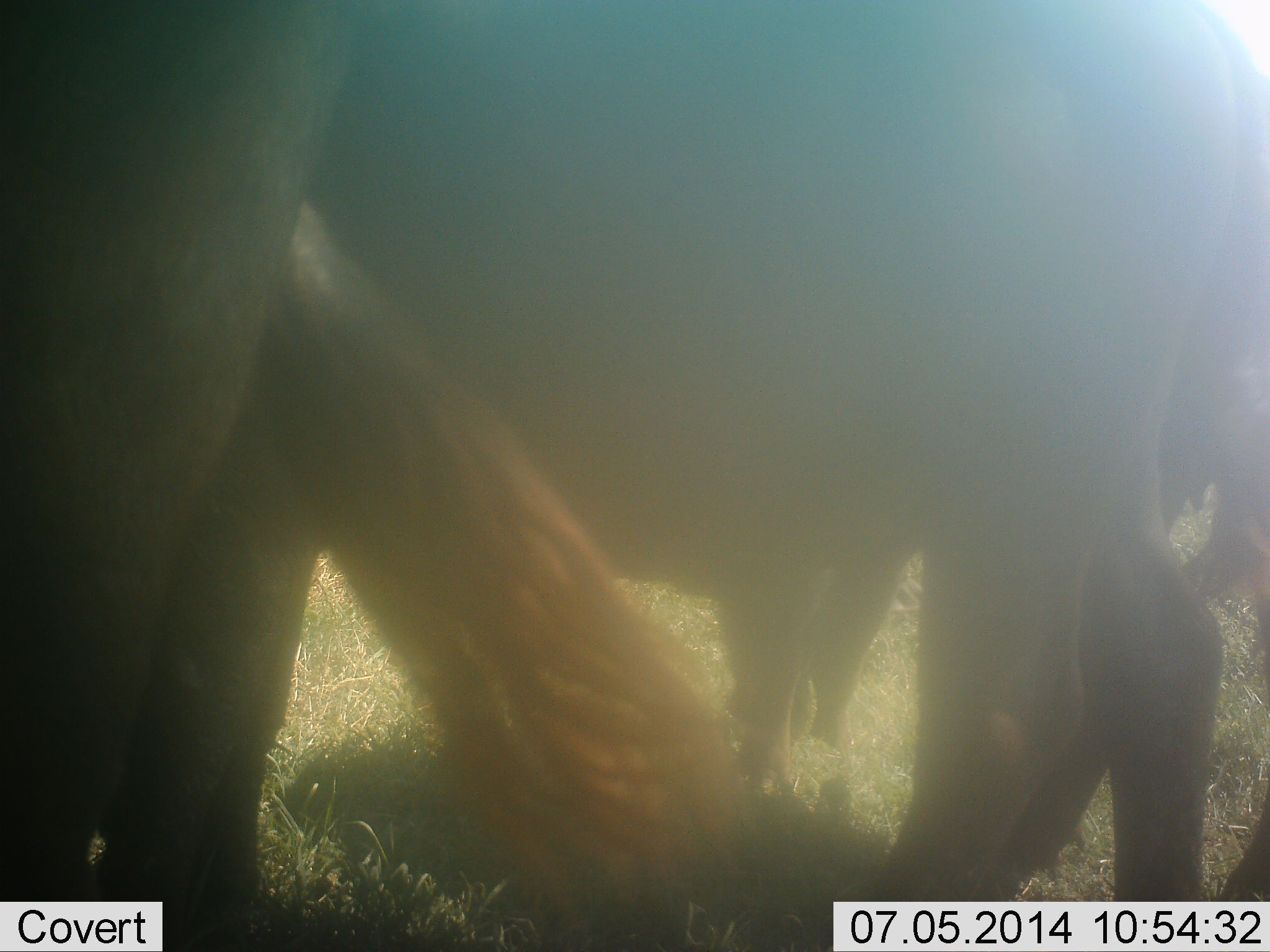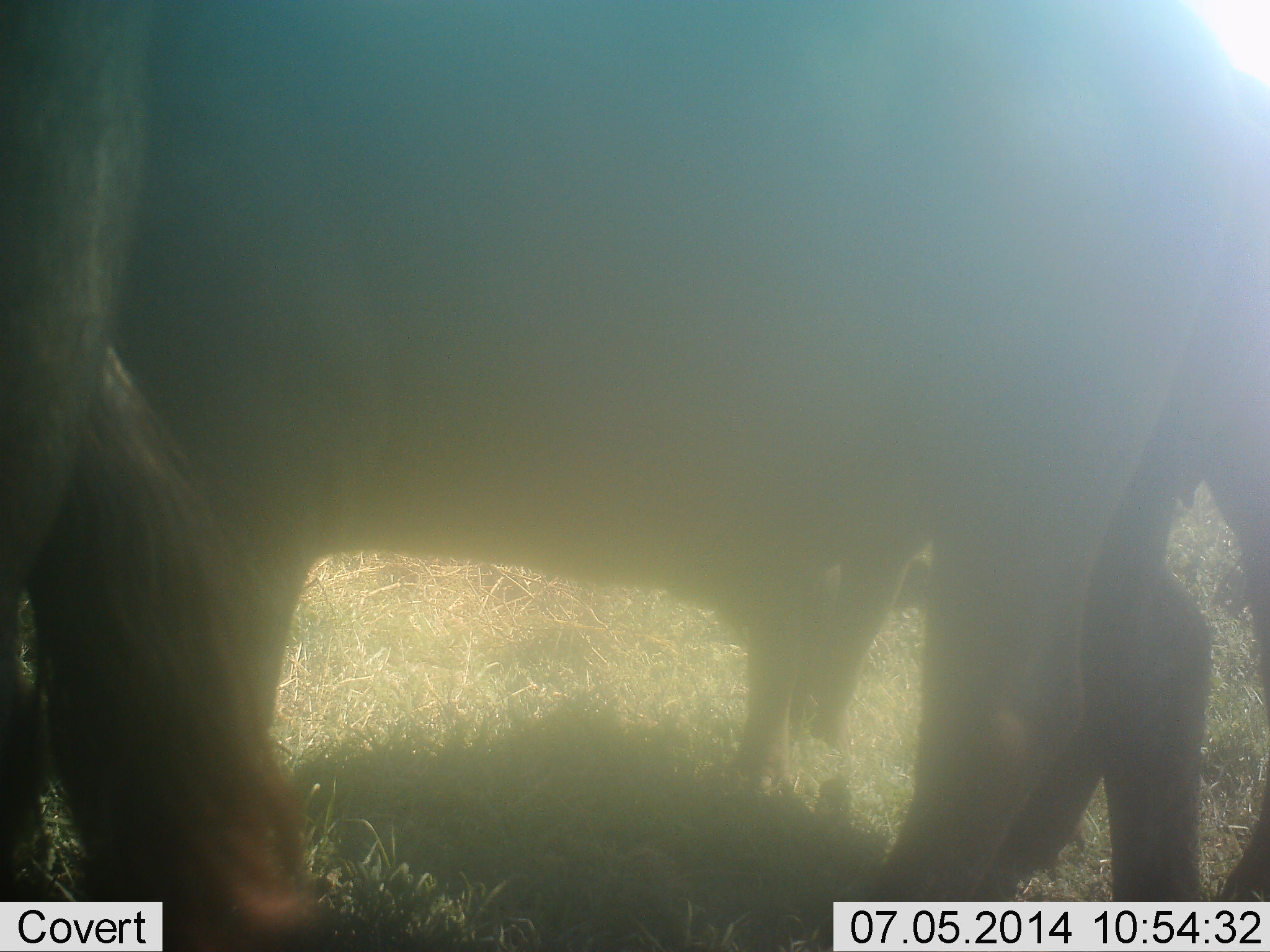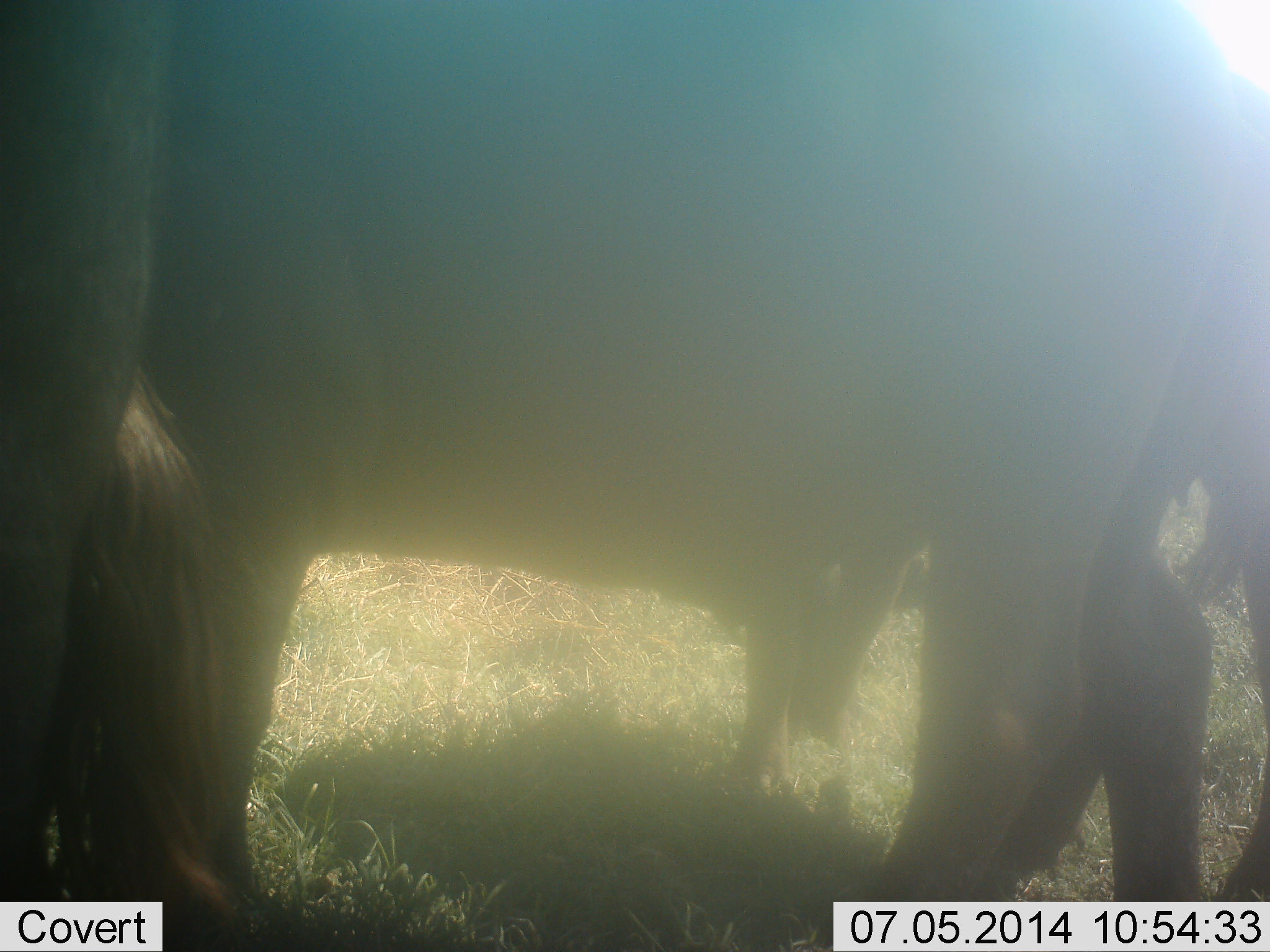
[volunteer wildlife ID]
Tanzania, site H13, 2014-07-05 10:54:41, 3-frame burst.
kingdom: Animalia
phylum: Chordata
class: Mammalia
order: Artiodactyla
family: Bovidae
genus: Connochaetes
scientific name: Connochaetes taurinus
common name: blue wildebeest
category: wildebeest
Wildebeest (blue wildebeest) (Connochaetes taurinus), count 3. Behavior (volunteer vote fractions): standing 70%, resting 0%, moving 30%, interacting 20%. Young present (vote fraction): 0%. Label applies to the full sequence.